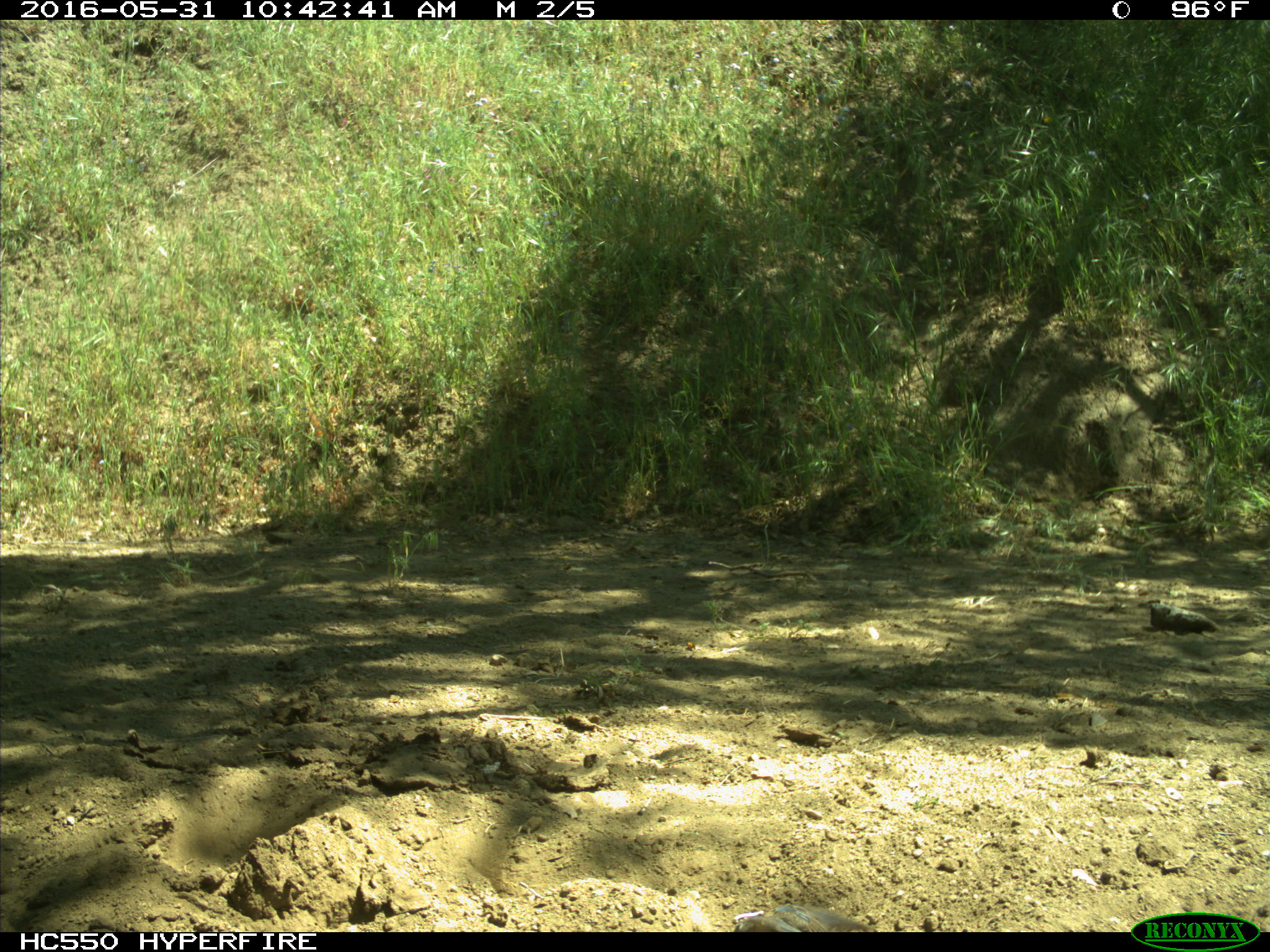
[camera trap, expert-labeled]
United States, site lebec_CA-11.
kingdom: Animalia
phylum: Chordata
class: Aves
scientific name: Aves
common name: birds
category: unidentified bird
Unidentified bird (birds) (Aves).